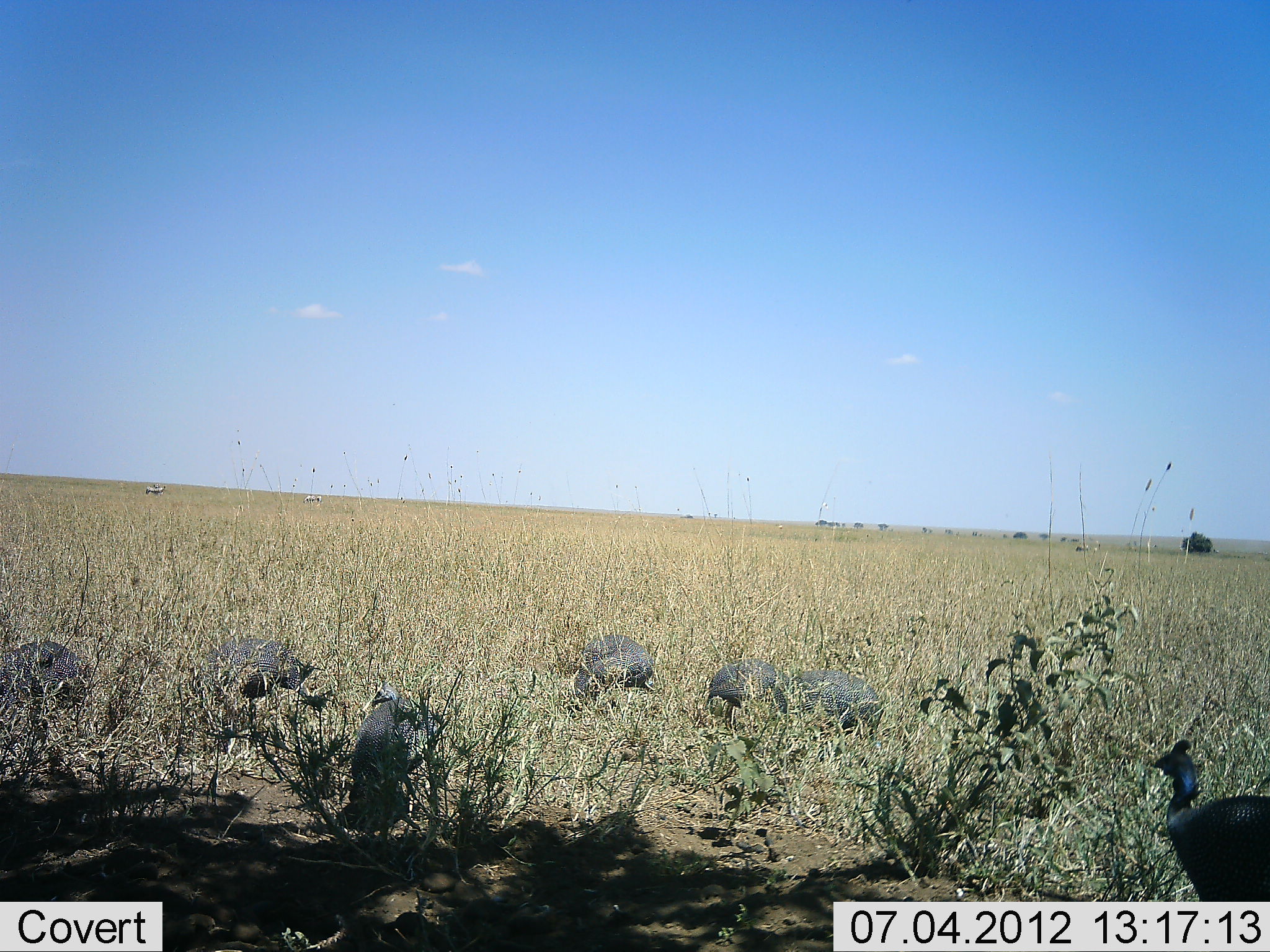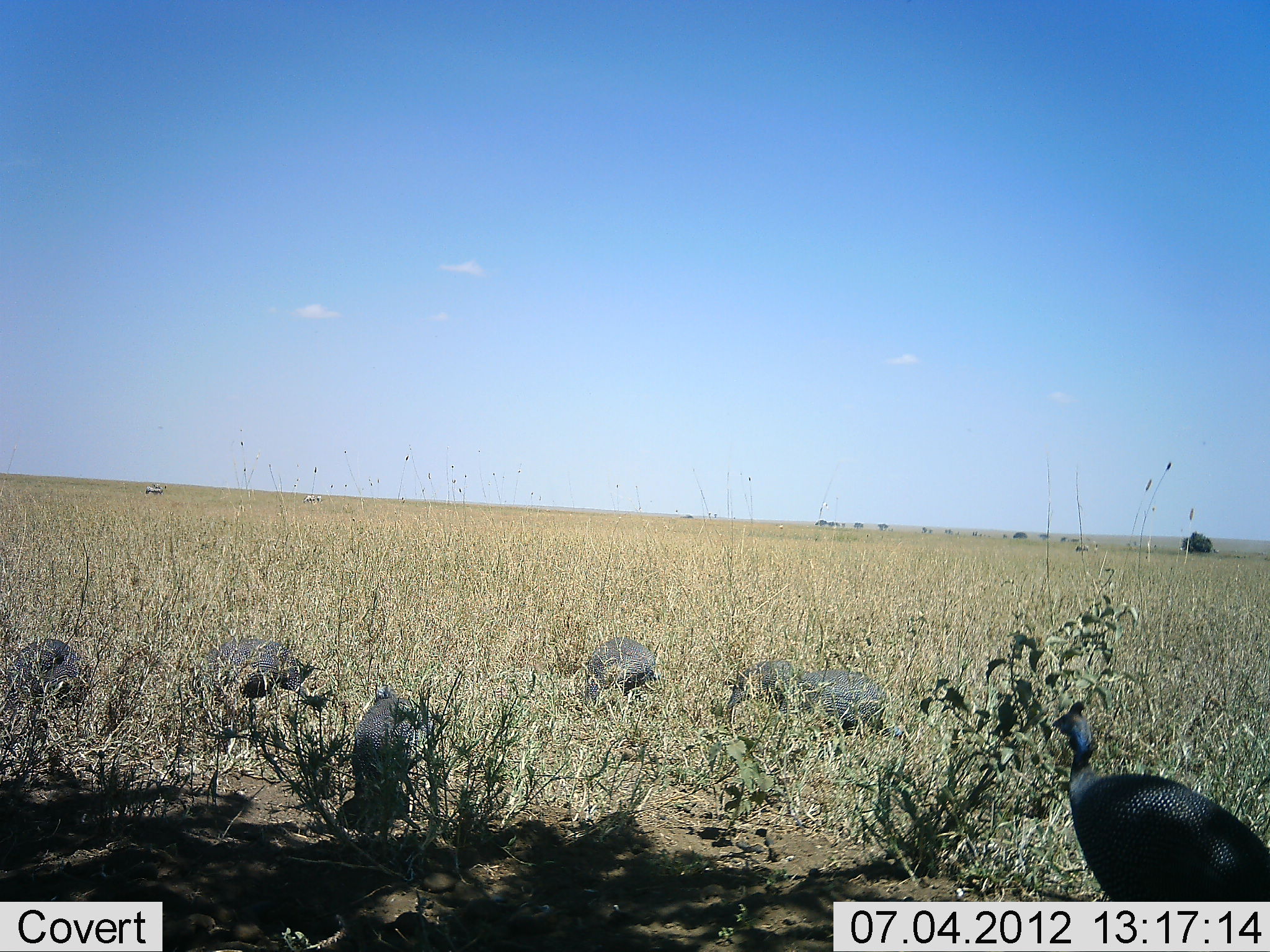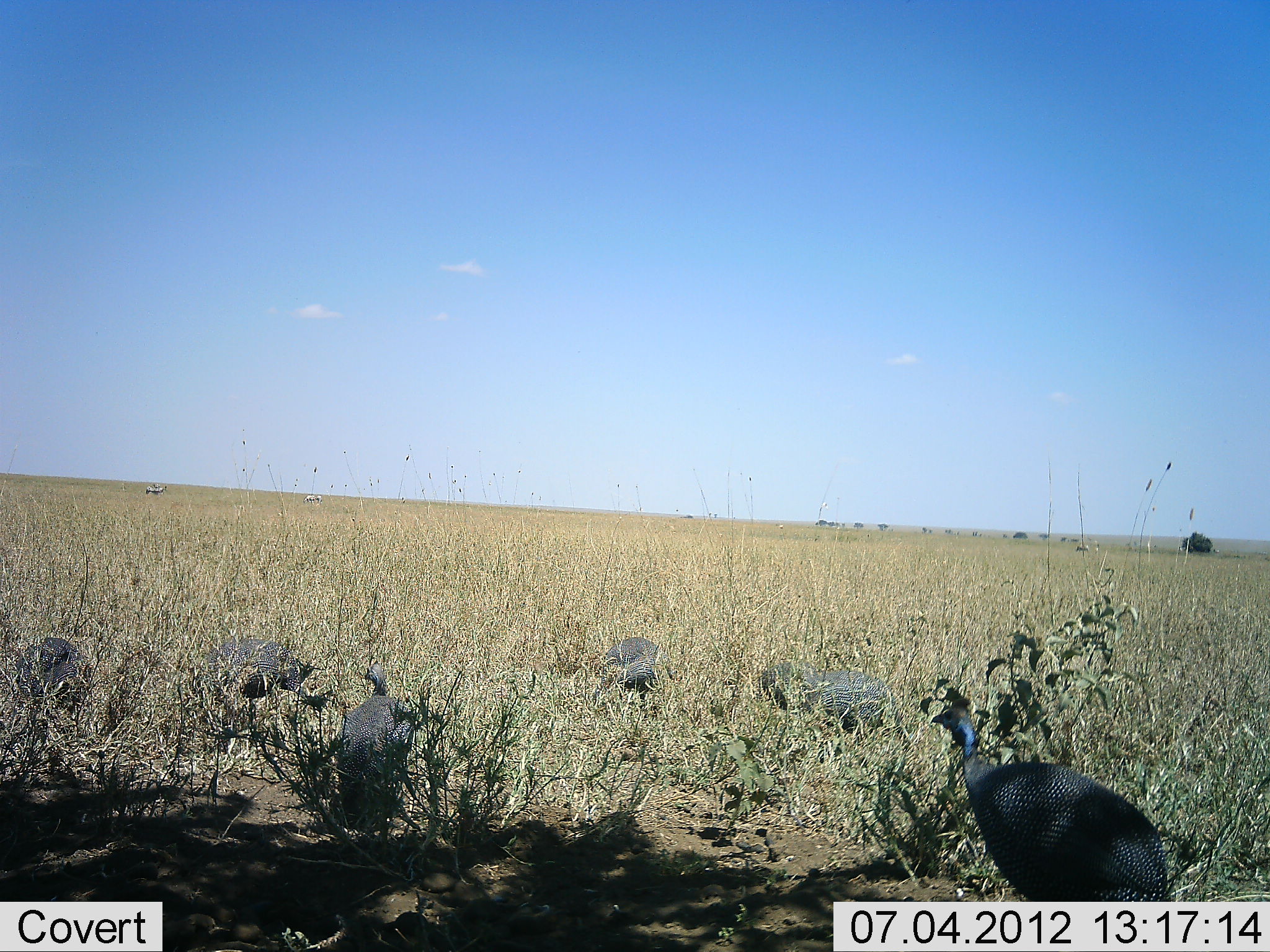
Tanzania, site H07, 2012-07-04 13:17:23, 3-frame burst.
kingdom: Animalia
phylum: Chordata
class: Aves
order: Galliformes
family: Numididae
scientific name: Numididae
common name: guinea fowl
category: guineafowl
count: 7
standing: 77%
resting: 0%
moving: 62%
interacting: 0%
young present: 0%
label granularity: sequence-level